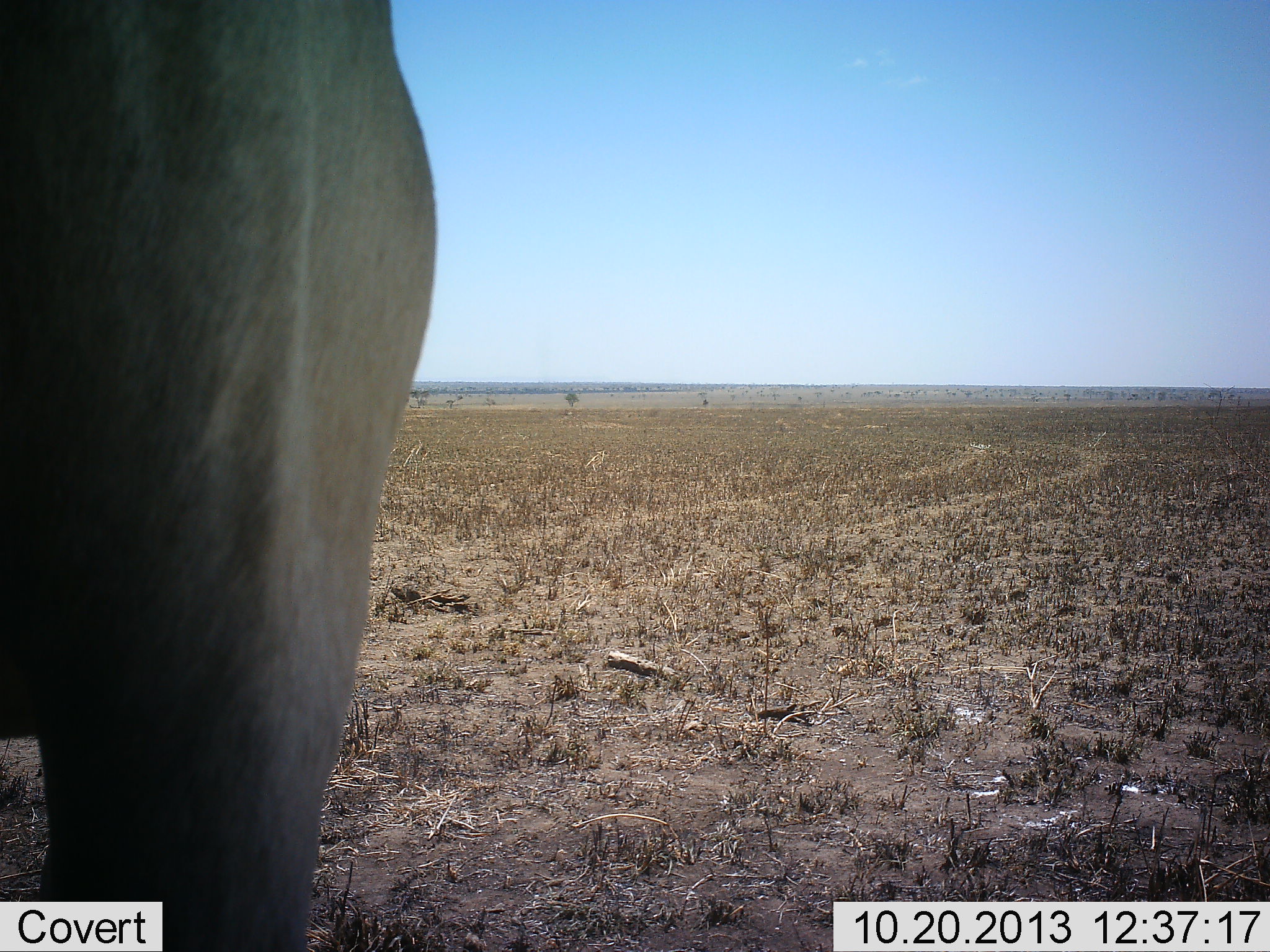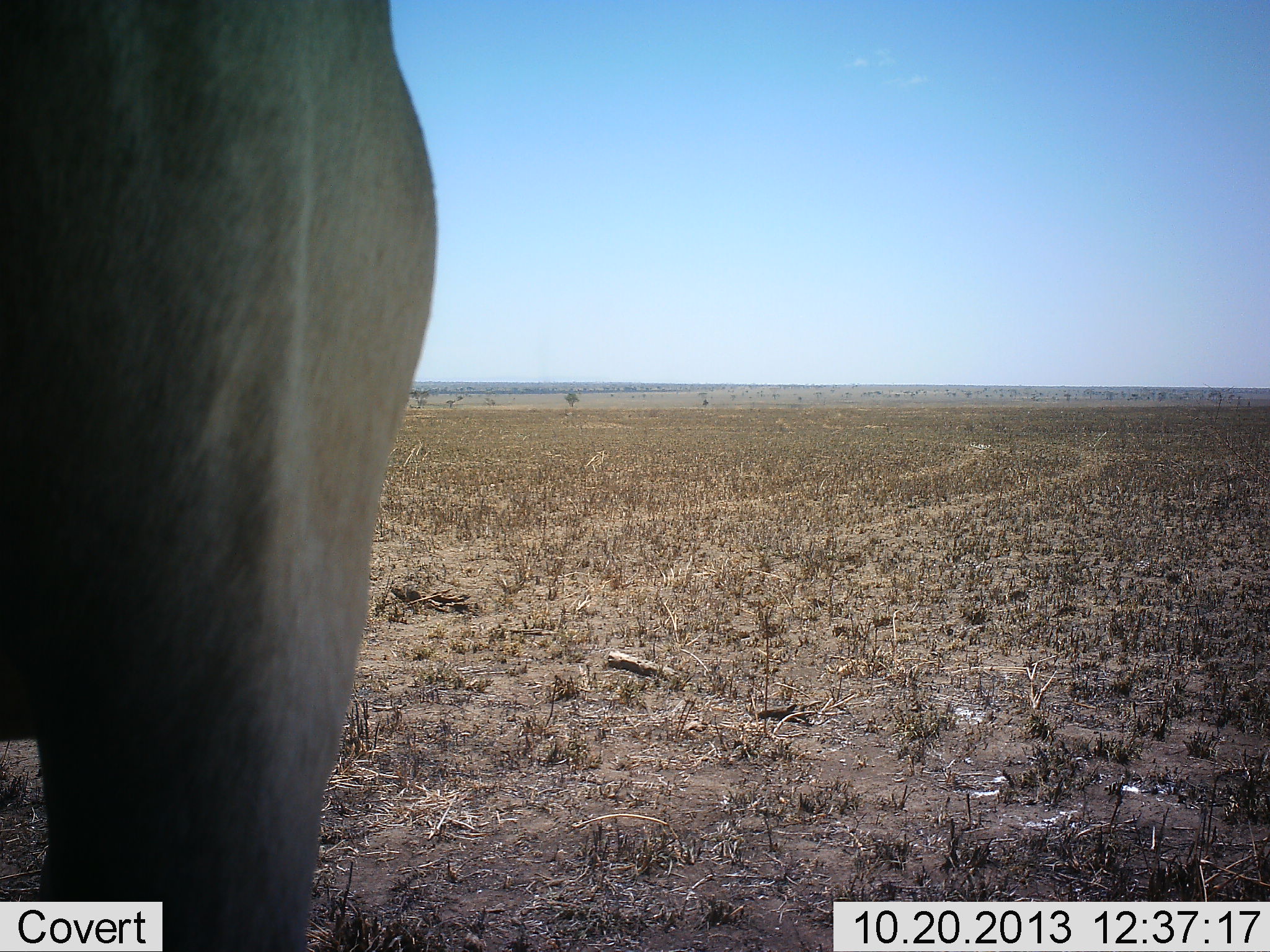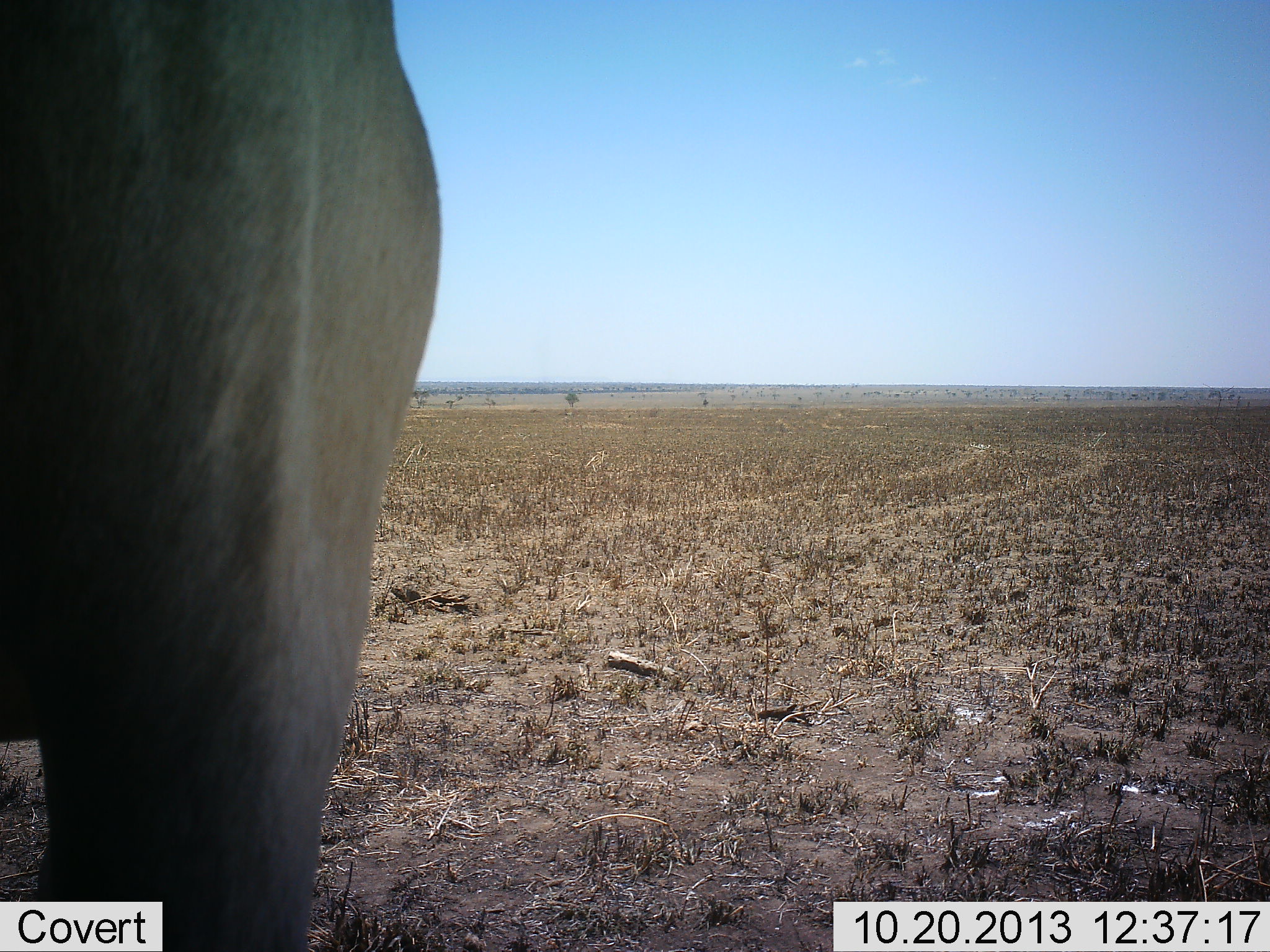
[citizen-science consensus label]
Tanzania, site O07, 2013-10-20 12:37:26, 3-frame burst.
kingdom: Animalia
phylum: Chordata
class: Mammalia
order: Proboscidea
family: Elephantidae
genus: Loxodonta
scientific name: Loxodonta africana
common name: african bush elephant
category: elephant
Elephant (african bush elephant) (Loxodonta africana), count 1. Behavior (volunteer vote fractions): standing 86%, resting 14%, moving 0%, interacting 0%. Young present (vote fraction): 0%. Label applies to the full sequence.